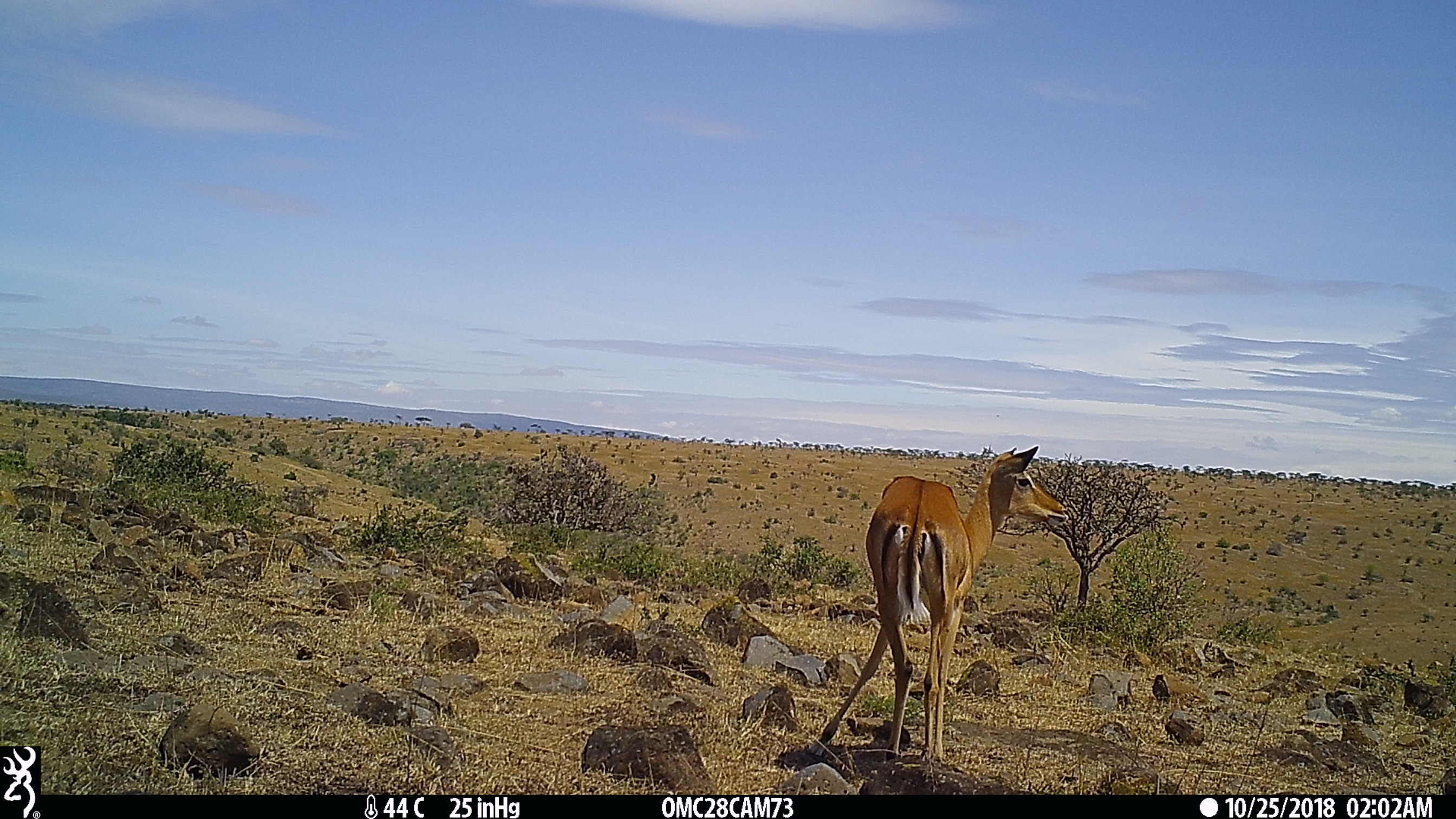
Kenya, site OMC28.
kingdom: Animalia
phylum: Chordata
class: Mammalia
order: Artiodactyla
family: Bovidae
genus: Aepyceros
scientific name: Aepyceros melampus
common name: impala